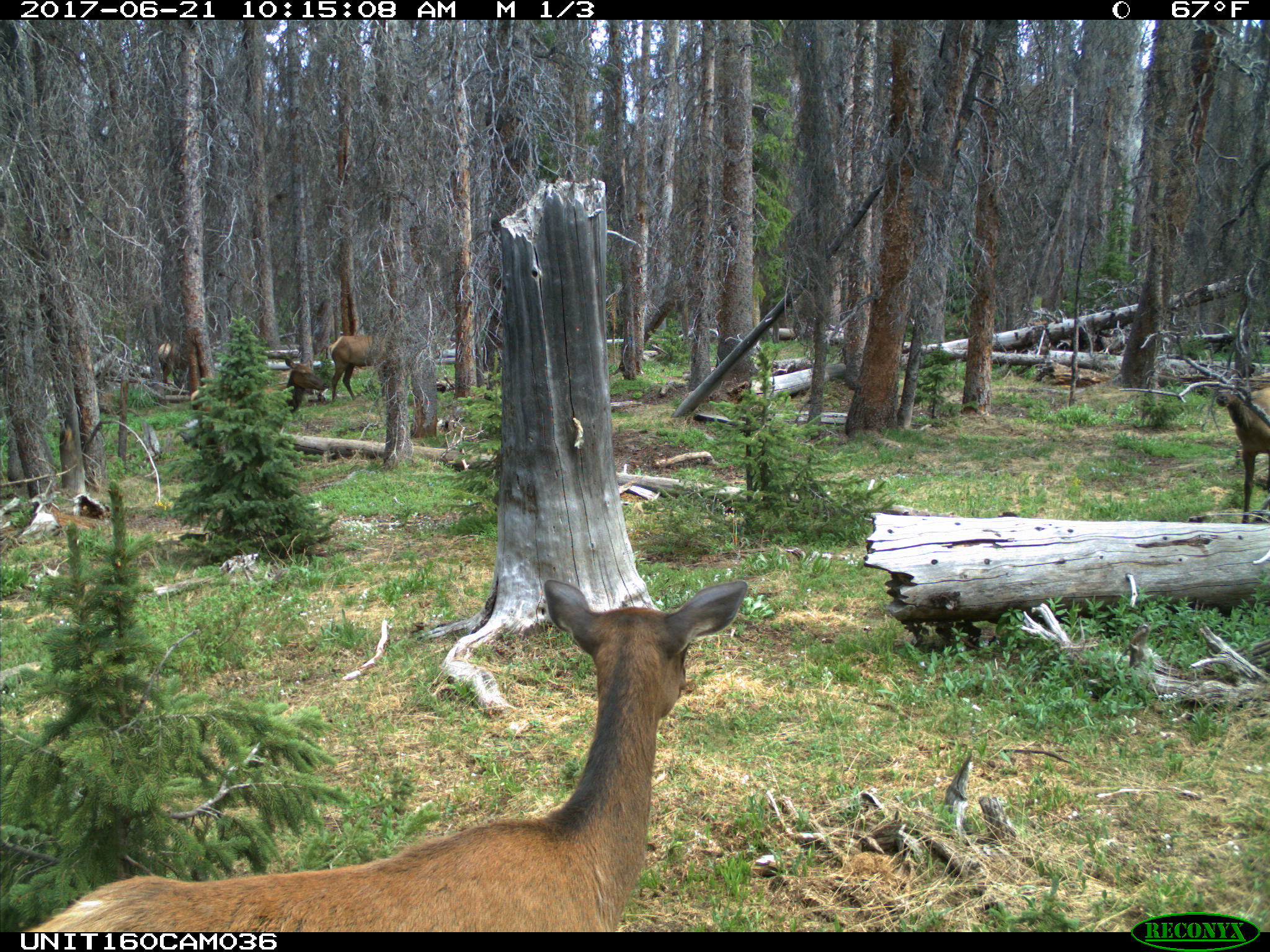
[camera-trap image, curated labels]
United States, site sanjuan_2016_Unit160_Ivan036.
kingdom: Animalia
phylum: Chordata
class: Mammalia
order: Artiodactyla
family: Cervidae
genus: Cervus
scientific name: Cervus elaphus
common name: red deer